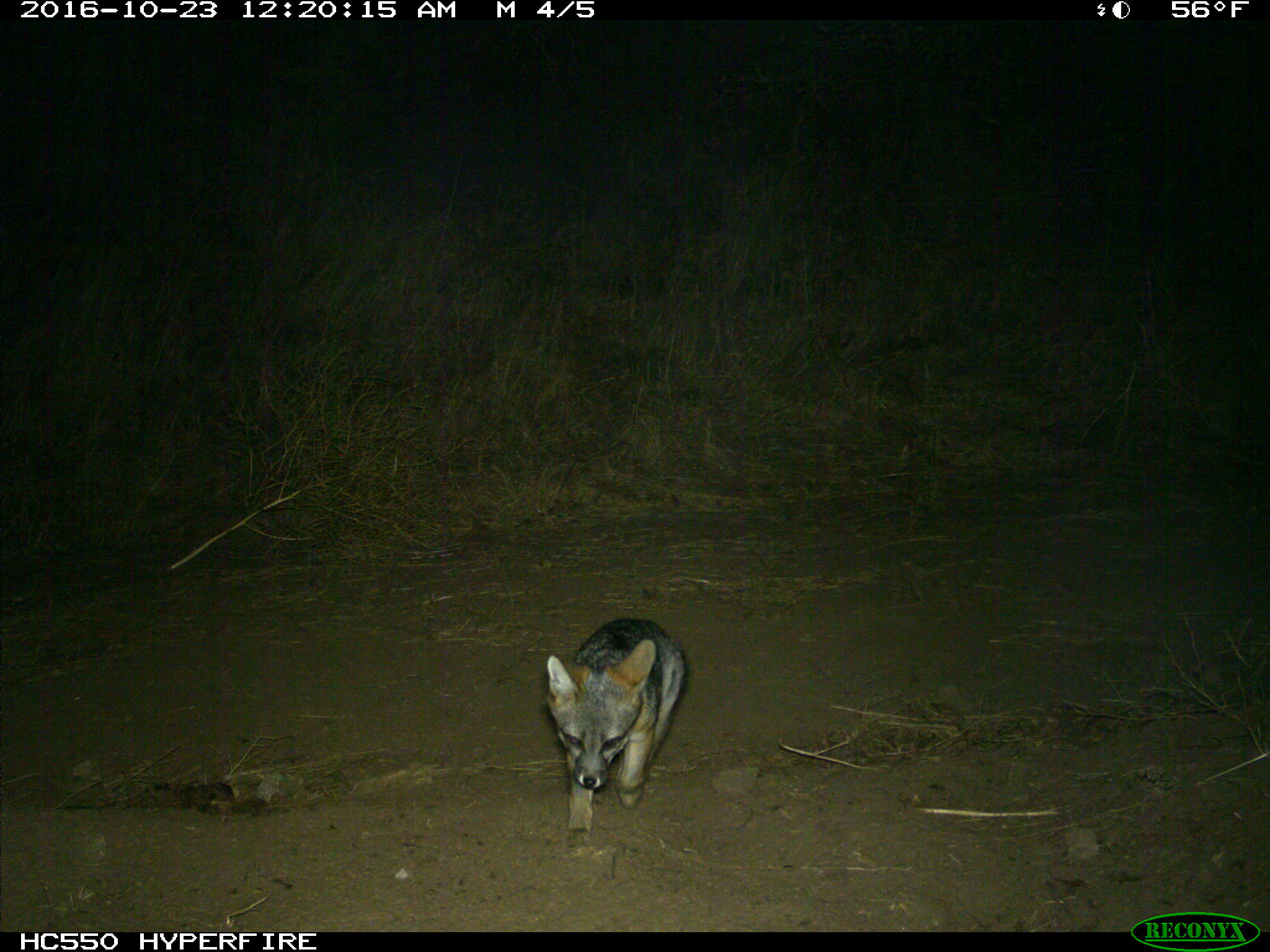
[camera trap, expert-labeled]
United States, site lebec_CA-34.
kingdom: Animalia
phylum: Chordata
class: Mammalia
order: Carnivora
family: Canidae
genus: Urocyon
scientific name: Urocyon cinereoargenteus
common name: gray fox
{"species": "Urocyon cinereoargenteus (gray fox)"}